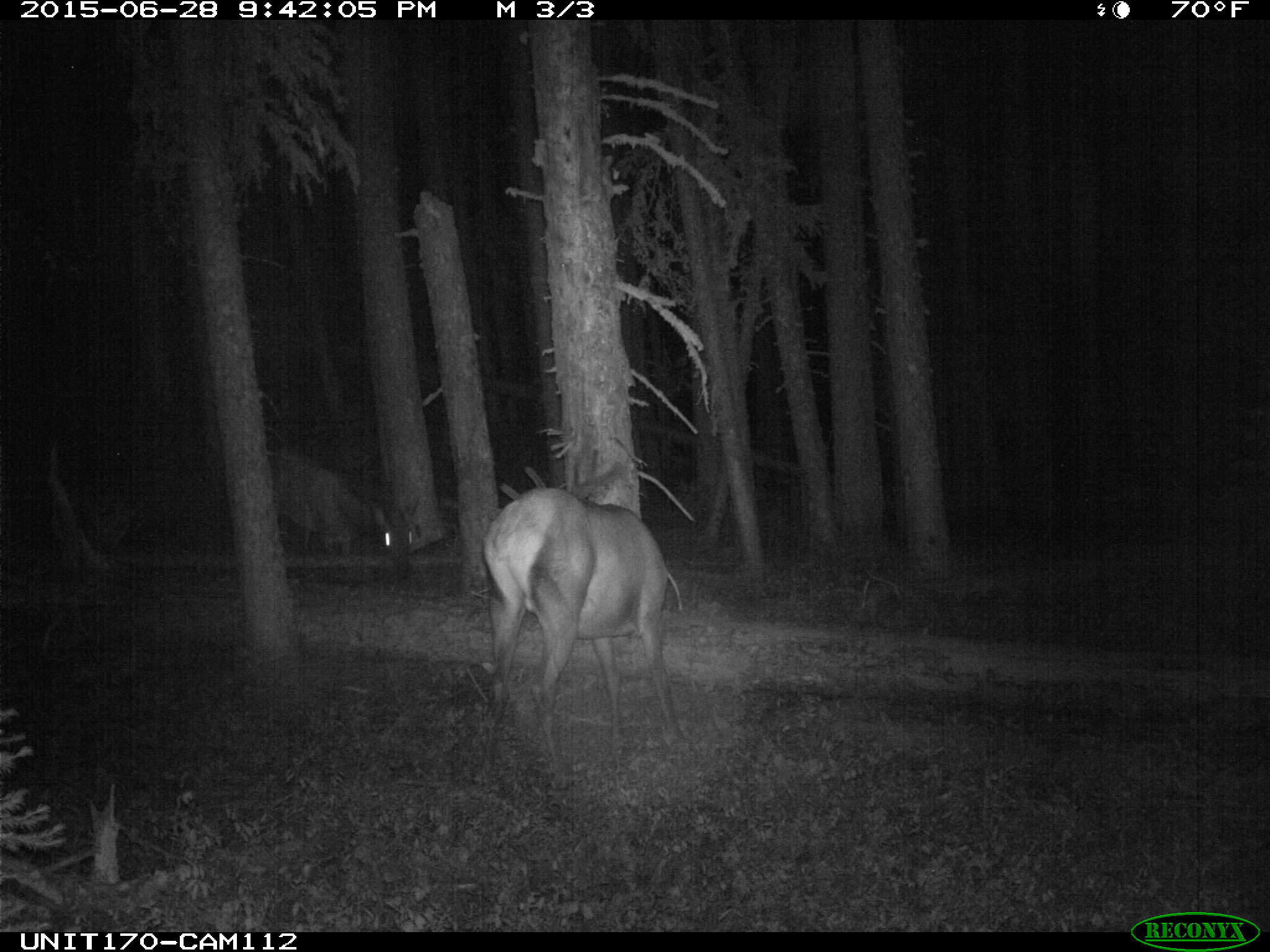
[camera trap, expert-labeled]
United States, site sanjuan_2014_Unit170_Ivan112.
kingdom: Animalia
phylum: Chordata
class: Mammalia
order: Artiodactyla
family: Cervidae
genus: Cervus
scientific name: Cervus elaphus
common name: red deer